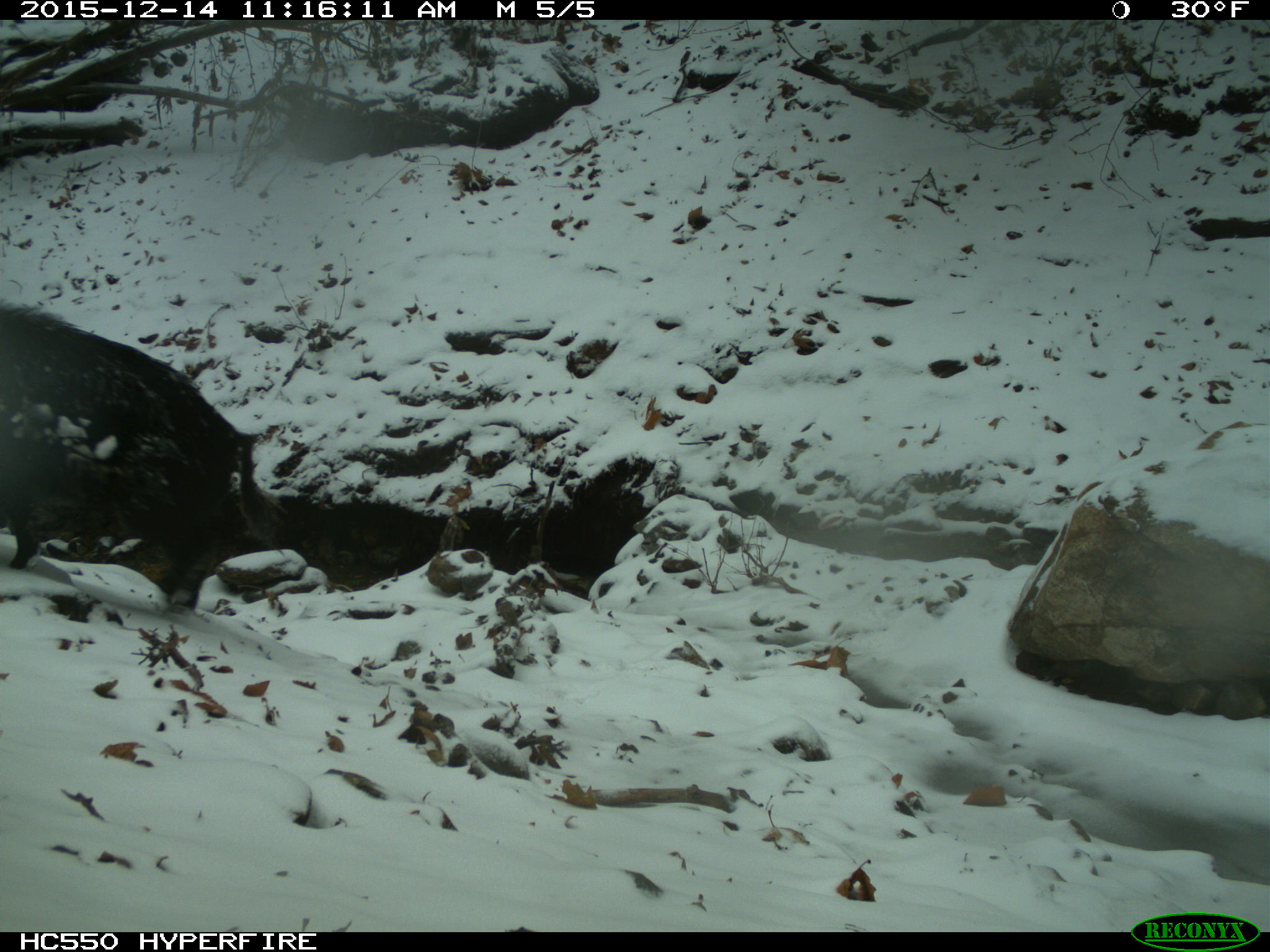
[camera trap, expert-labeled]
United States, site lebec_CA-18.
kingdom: Animalia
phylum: Chordata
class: Mammalia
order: Artiodactyla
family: Suidae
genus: Sus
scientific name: Sus scrofa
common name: wild boar